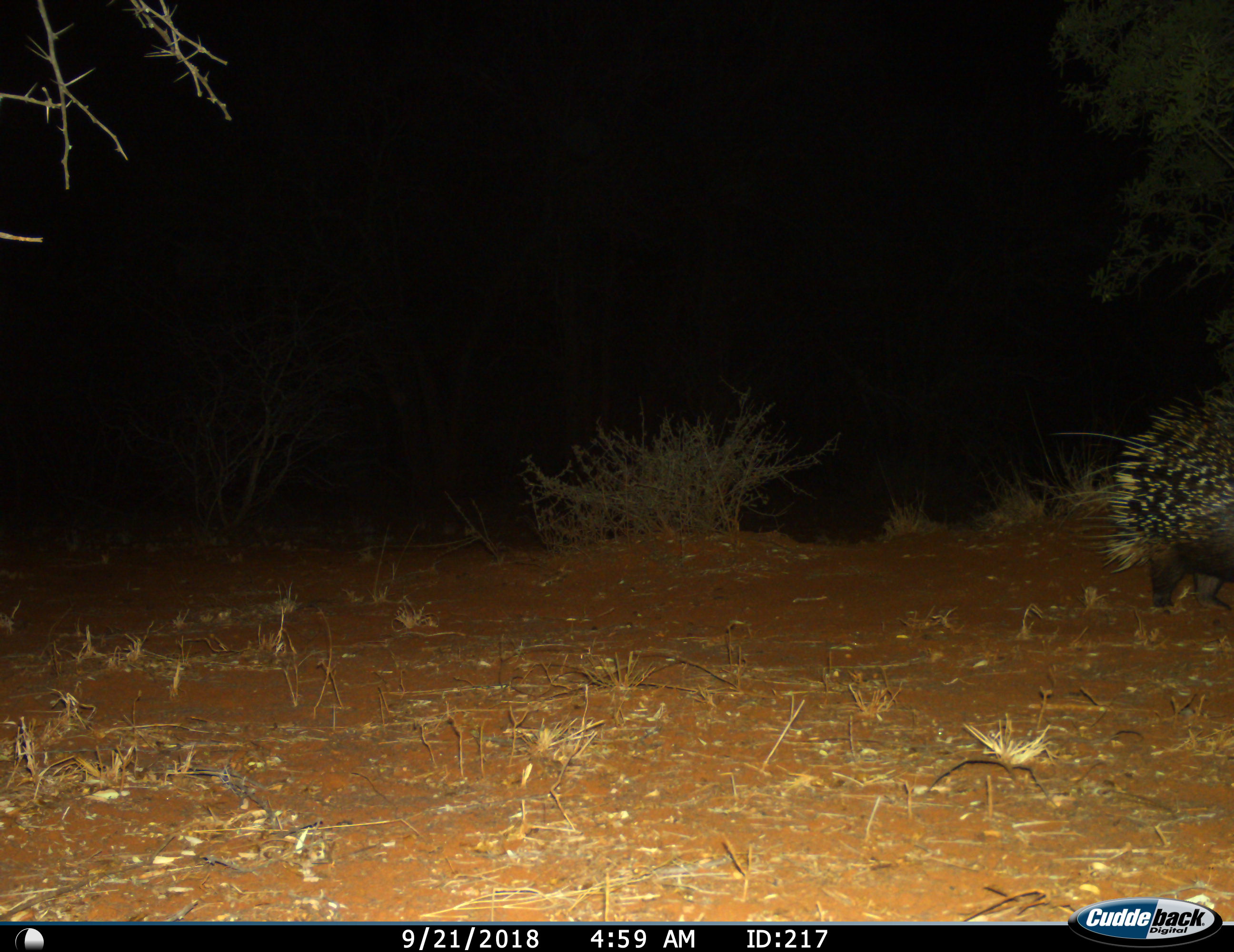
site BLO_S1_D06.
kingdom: Animalia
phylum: Chordata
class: Mammalia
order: Rodentia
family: Hystricidae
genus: Hystrix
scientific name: Hystrix cristata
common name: crested porcupine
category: porcupine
Porcupine (crested porcupine) (Hystrix cristata), count 1. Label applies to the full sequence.